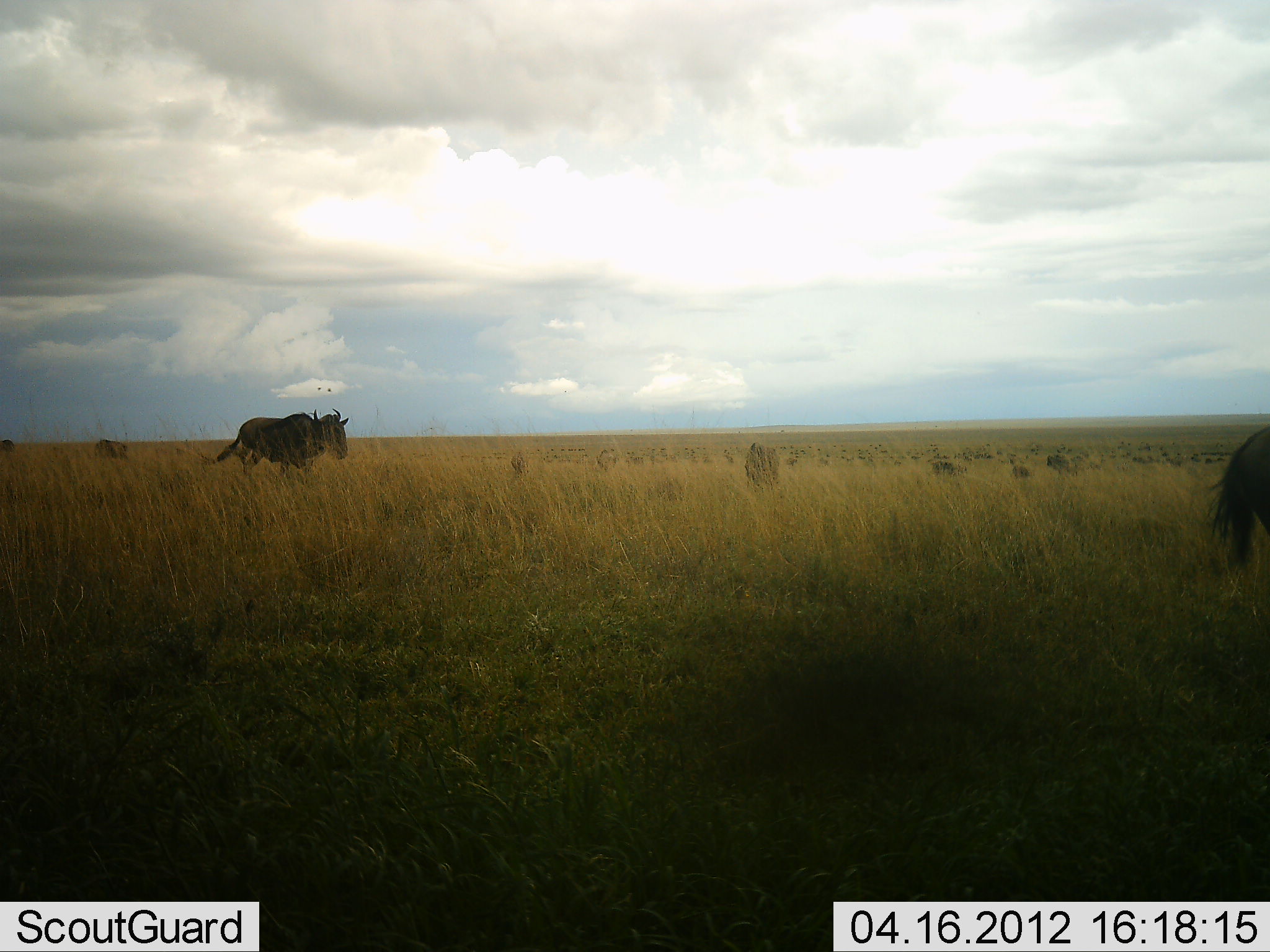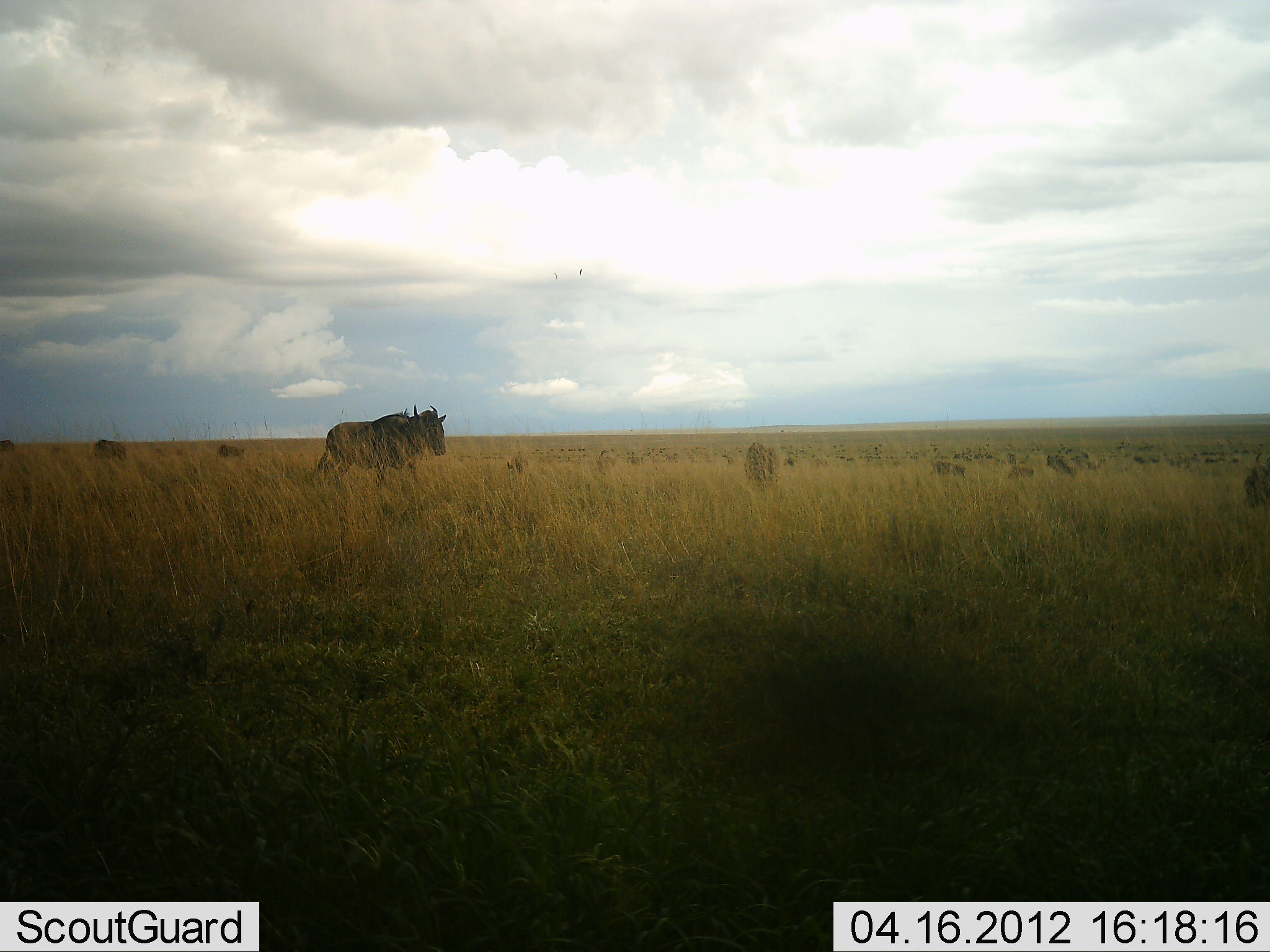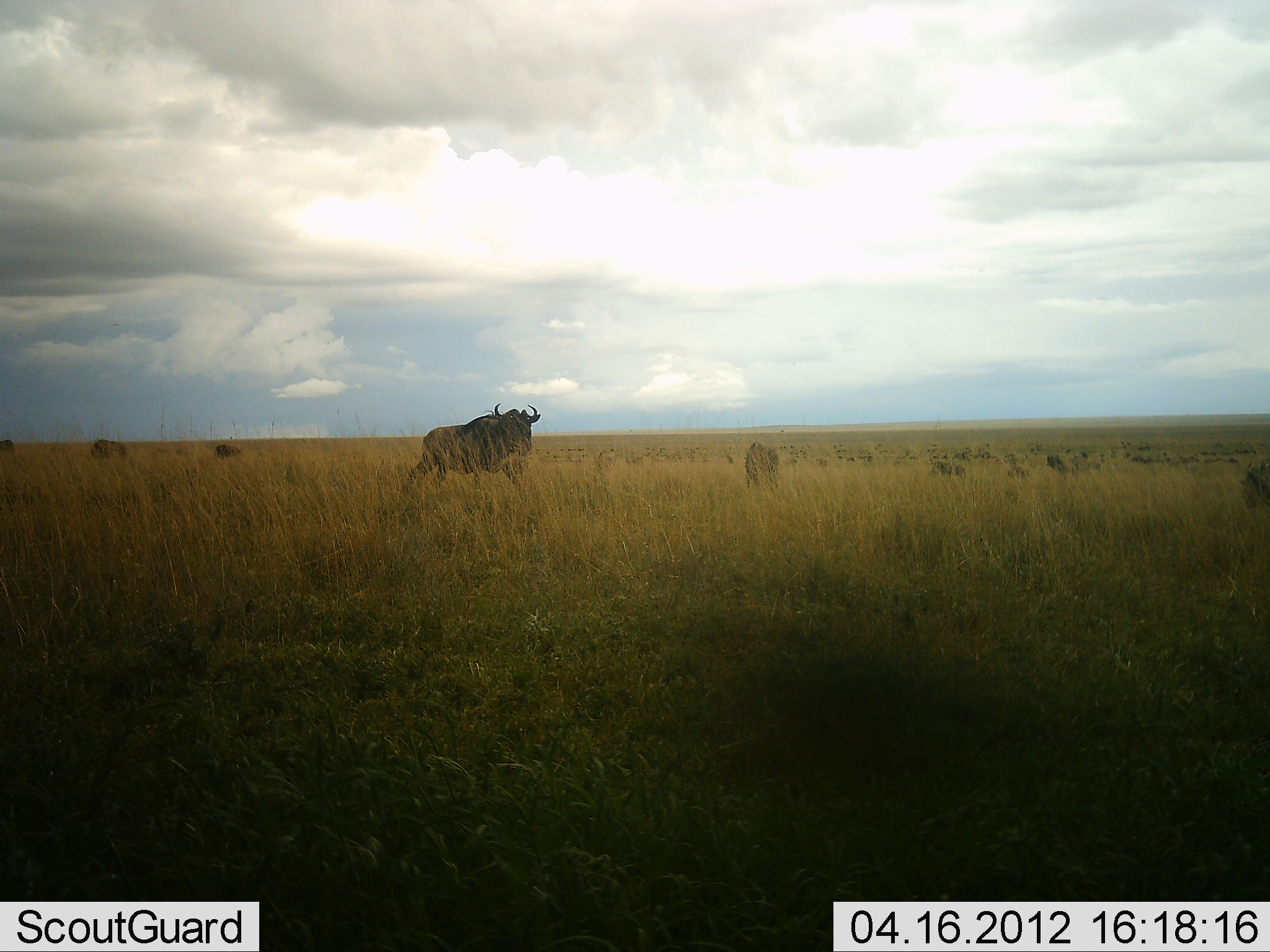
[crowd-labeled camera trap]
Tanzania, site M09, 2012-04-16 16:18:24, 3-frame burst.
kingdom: Animalia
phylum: Chordata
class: Mammalia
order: Artiodactyla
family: Bovidae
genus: Connochaetes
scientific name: Connochaetes taurinus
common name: blue wildebeest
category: wildebeest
Wildebeest (blue wildebeest) (Connochaetes taurinus), count 8. Behavior (volunteer vote fractions): standing 16%, resting 0%, moving 89%, interacting 0%. Young present (vote fraction): 0%. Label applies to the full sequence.